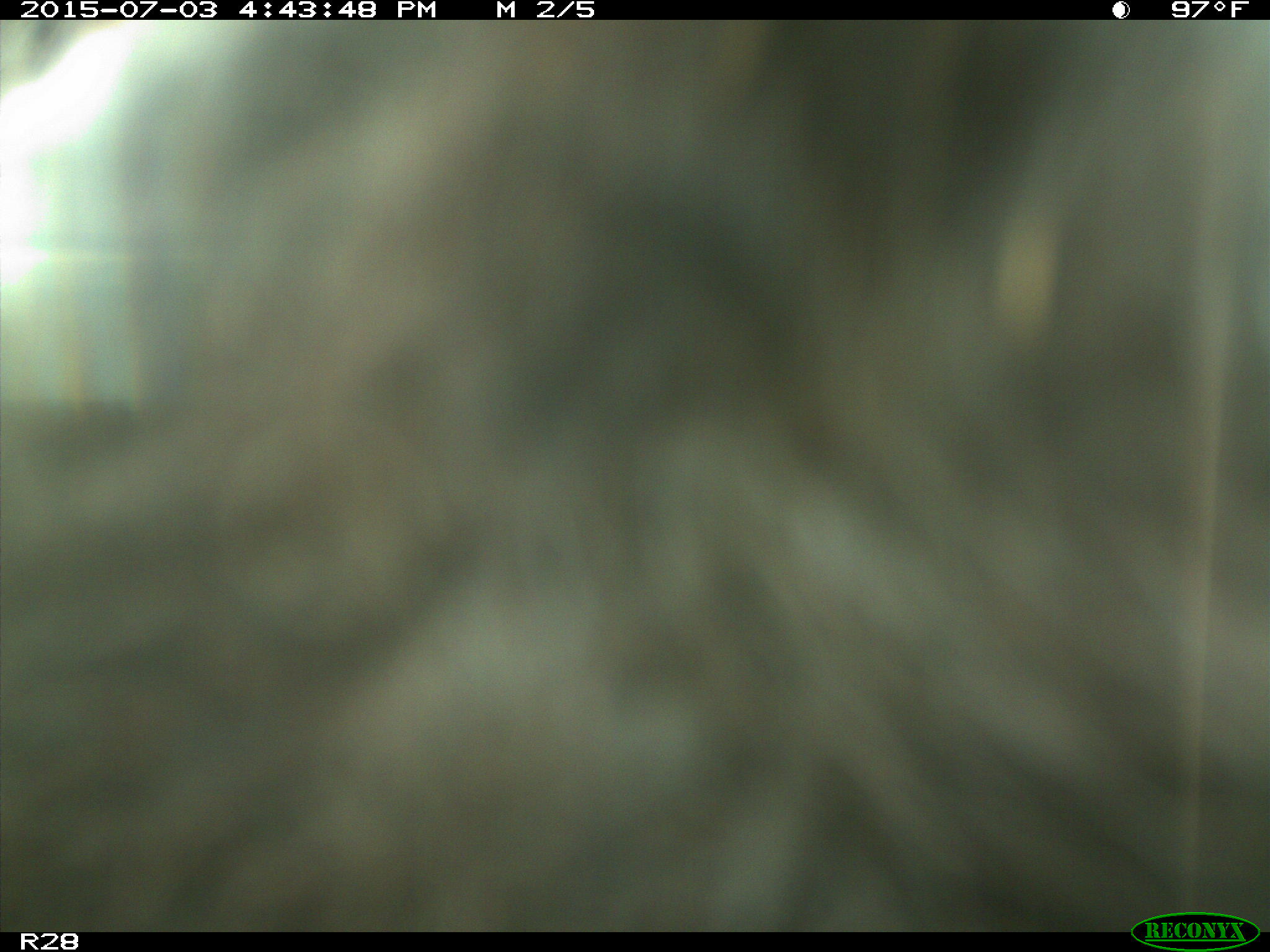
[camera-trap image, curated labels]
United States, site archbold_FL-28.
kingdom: Animalia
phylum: Chordata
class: Mammalia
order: Artiodactyla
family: Bovidae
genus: Bos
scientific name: Bos taurus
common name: domestic cow